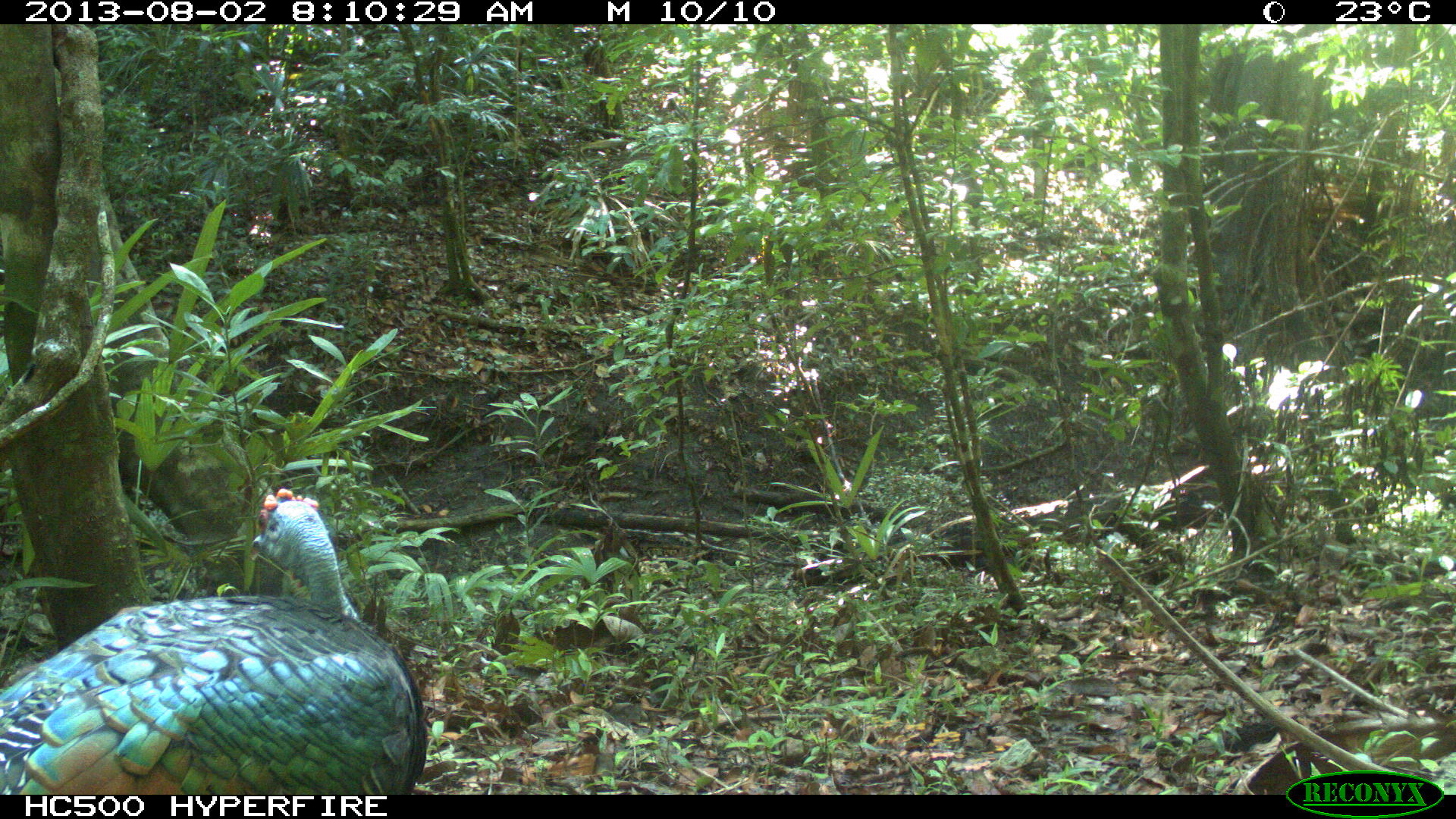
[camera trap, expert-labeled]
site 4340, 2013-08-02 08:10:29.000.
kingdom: Animalia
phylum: Chordata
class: Aves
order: Galliformes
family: Phasianidae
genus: Meleagris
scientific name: Meleagris ocellata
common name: ocellated turkey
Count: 1.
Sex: male.